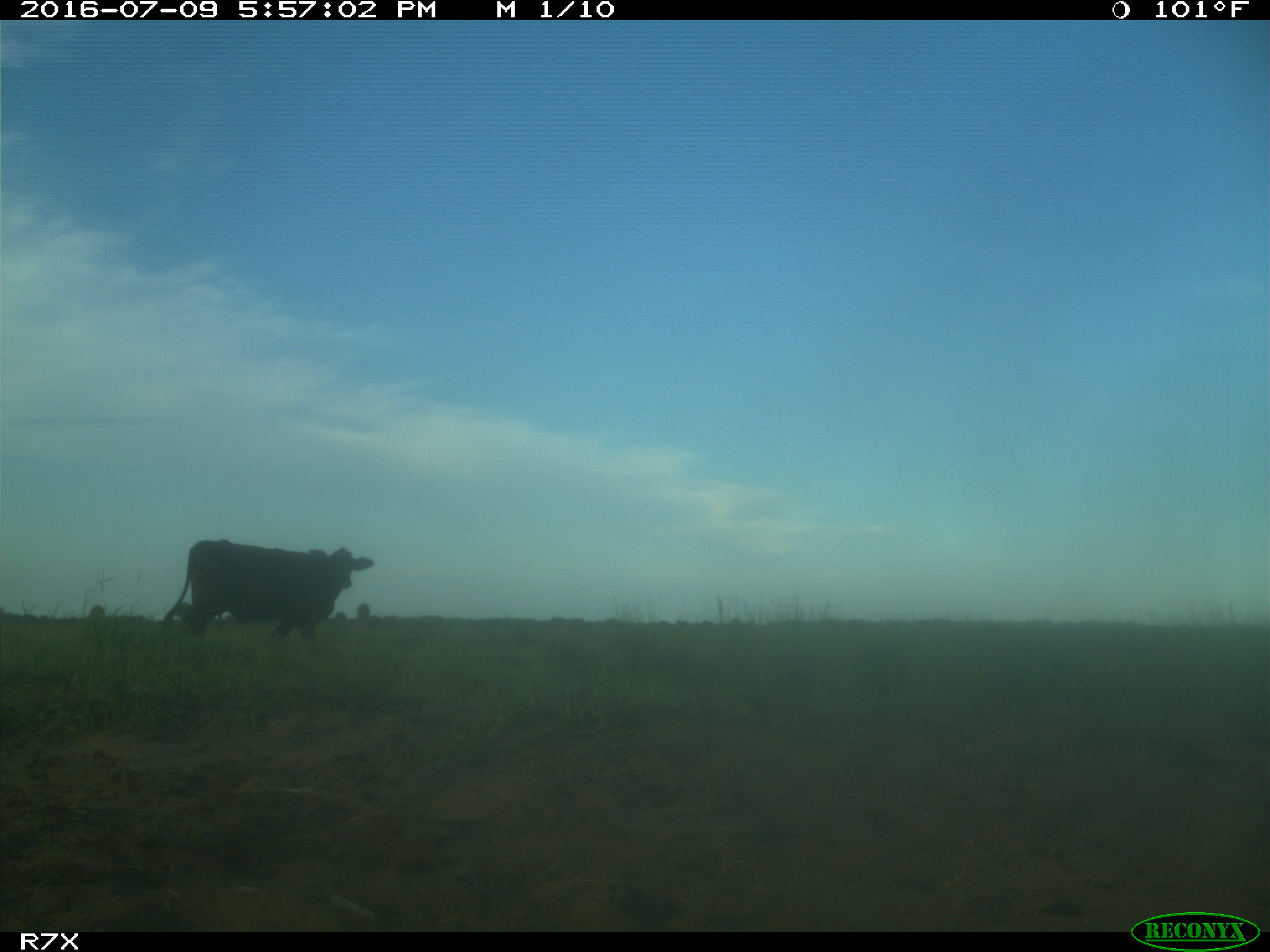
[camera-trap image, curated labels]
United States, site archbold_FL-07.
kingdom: Animalia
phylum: Chordata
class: Mammalia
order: Artiodactyla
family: Bovidae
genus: Bos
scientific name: Bos taurus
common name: domestic cow